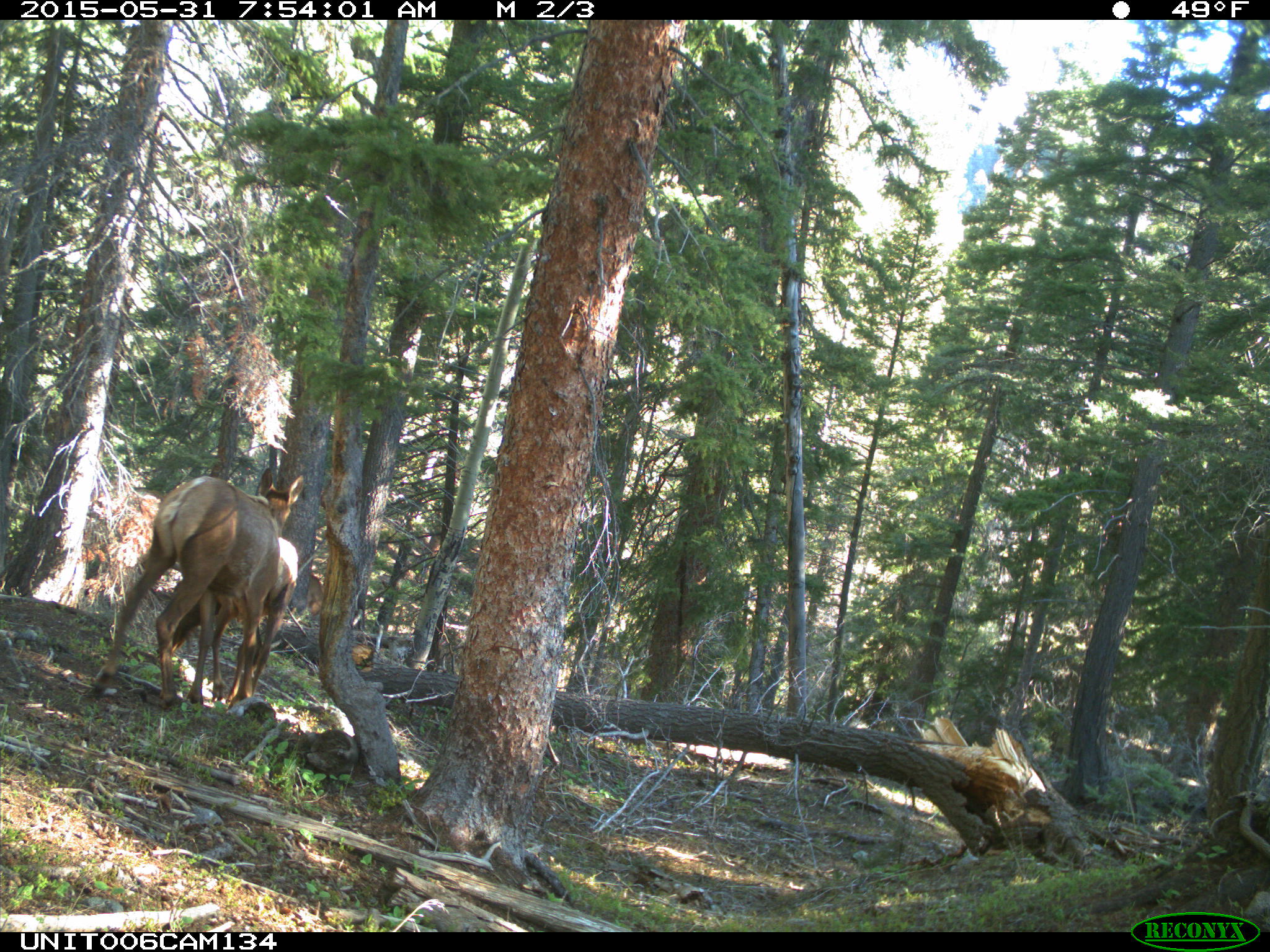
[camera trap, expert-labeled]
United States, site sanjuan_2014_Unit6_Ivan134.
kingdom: Animalia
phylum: Chordata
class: Mammalia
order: Artiodactyla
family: Cervidae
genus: Cervus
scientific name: Cervus elaphus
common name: red deer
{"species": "Cervus elaphus (red deer)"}